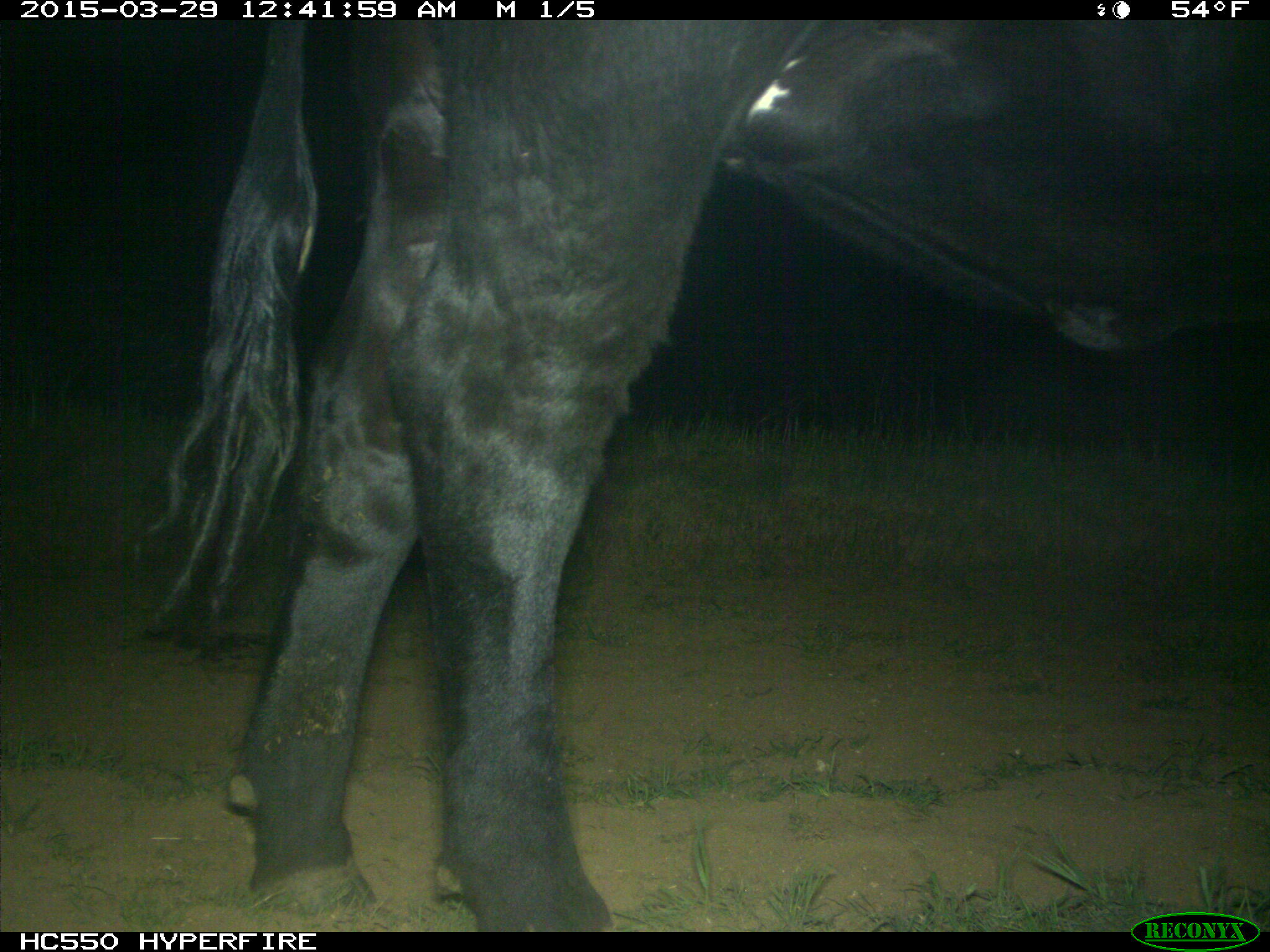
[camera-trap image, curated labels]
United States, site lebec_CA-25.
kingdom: Animalia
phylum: Chordata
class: Mammalia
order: Artiodactyla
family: Bovidae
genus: Bos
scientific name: Bos taurus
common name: domestic cow